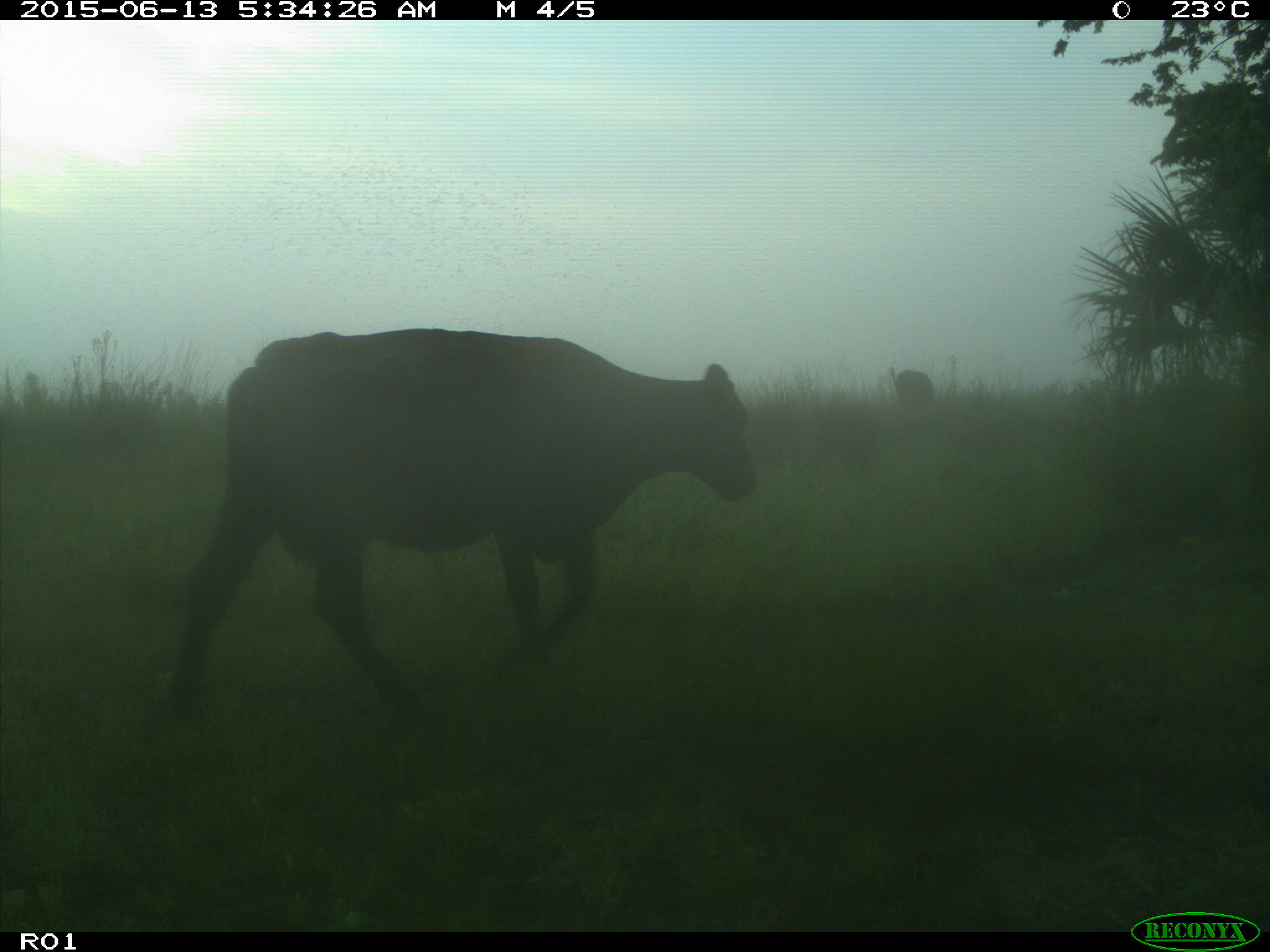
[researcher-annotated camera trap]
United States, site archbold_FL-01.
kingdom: Animalia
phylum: Chordata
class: Mammalia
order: Artiodactyla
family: Bovidae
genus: Bos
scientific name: Bos taurus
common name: domestic cow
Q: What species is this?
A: Bos taurus (domestic cow).